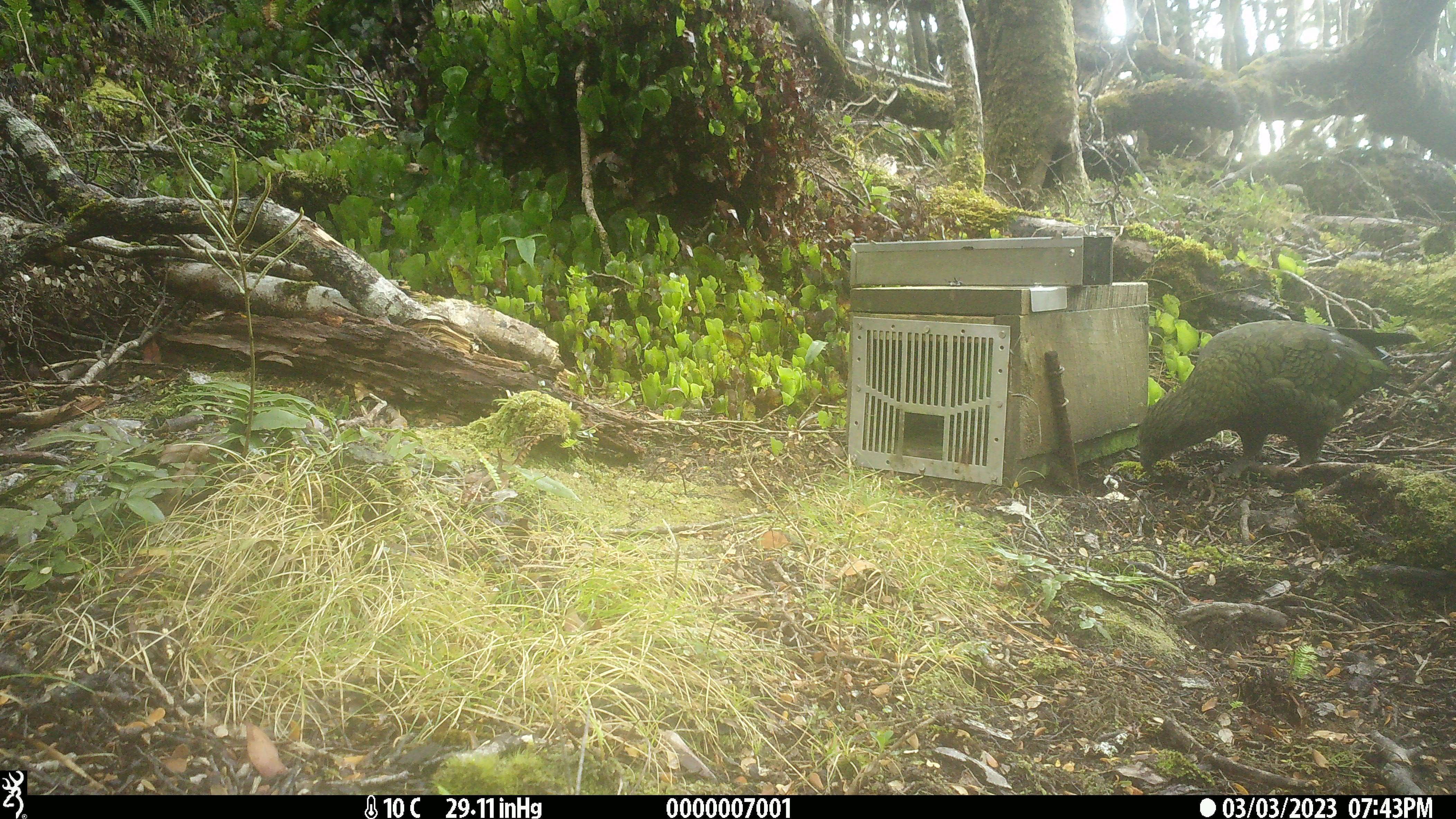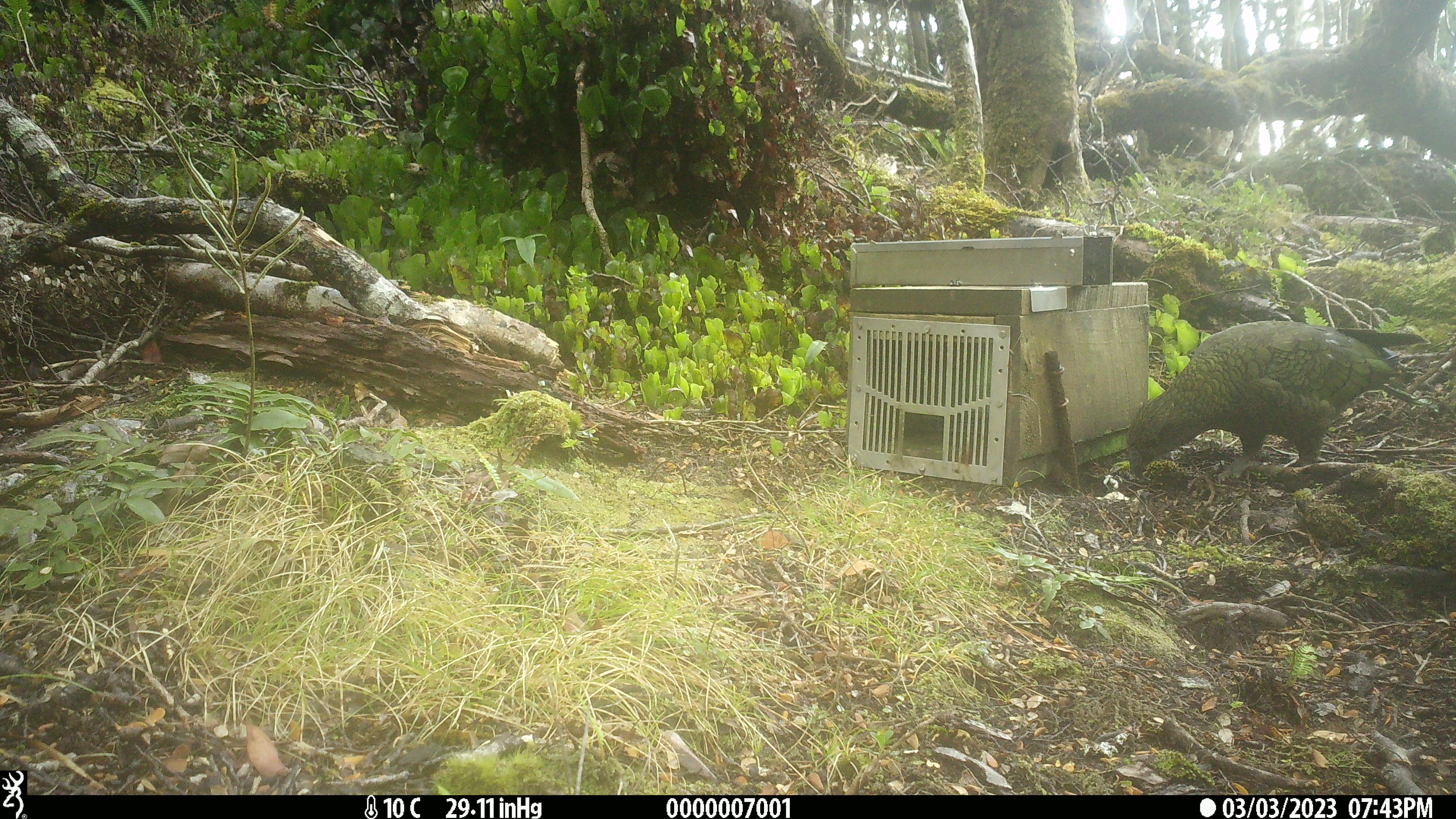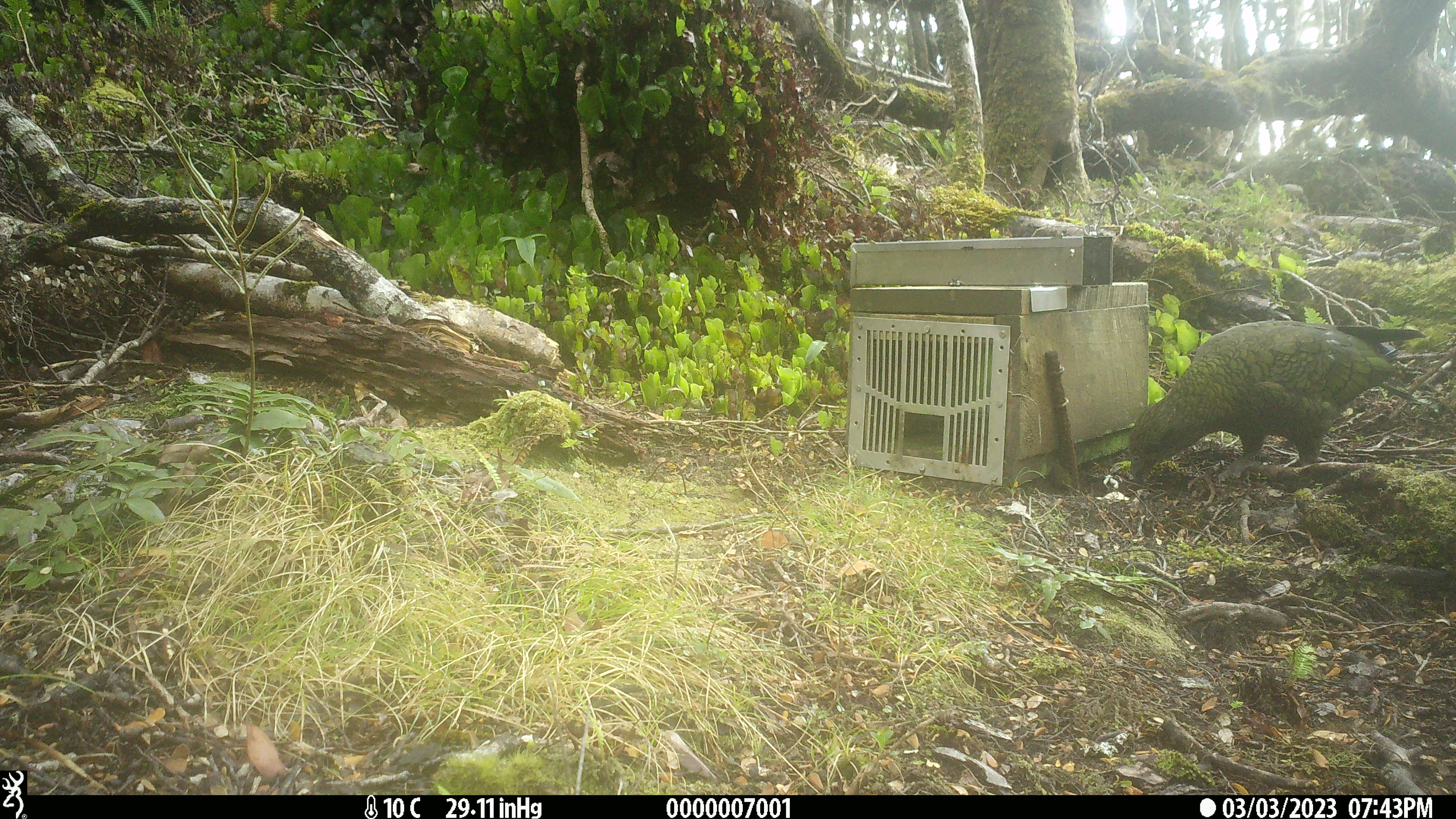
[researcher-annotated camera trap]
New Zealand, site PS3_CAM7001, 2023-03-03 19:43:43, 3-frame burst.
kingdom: Animalia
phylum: Chordata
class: Aves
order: Psittaciformes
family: Strigopidae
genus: Nestor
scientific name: Nestor notabilis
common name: kea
Kea (Nestor notabilis).